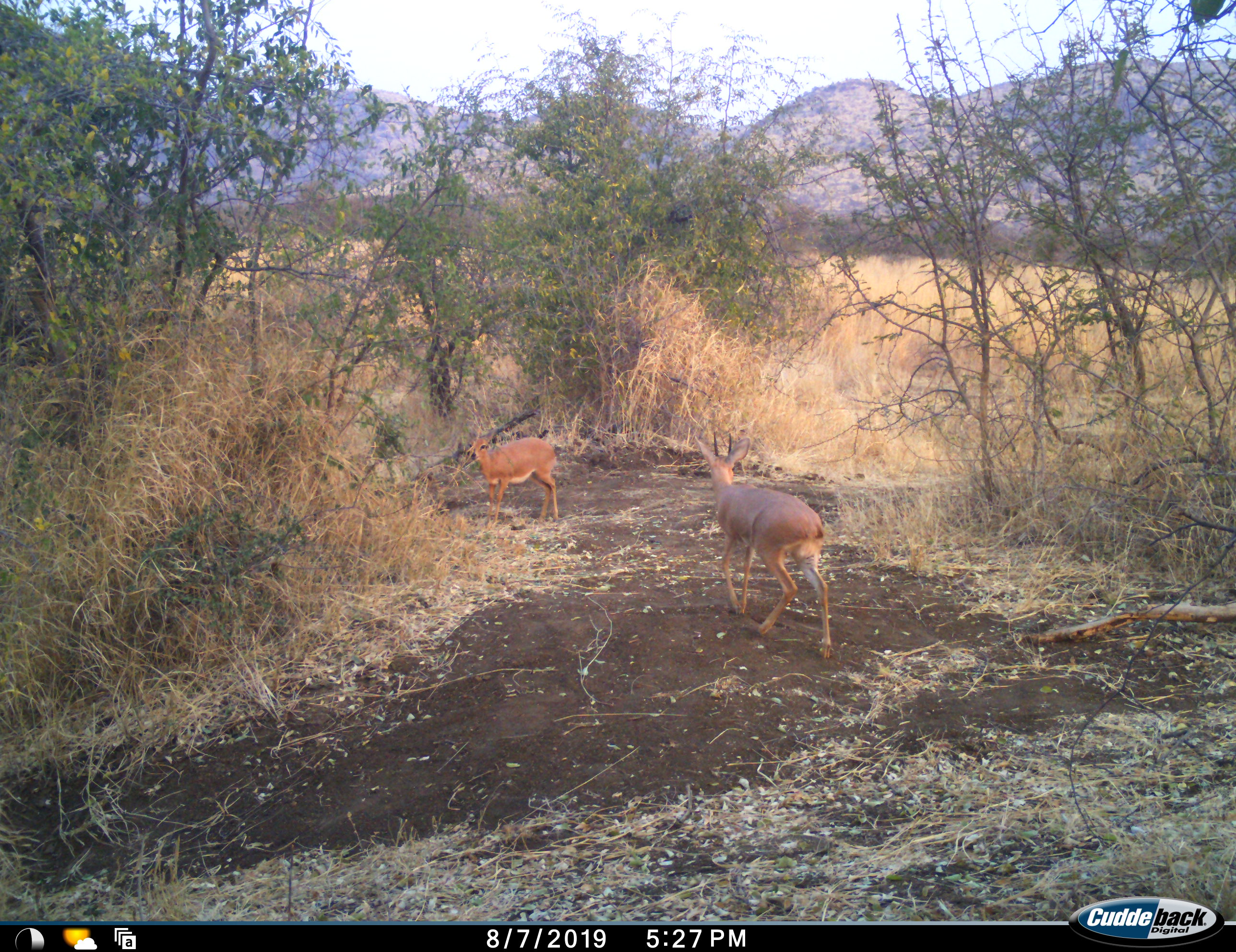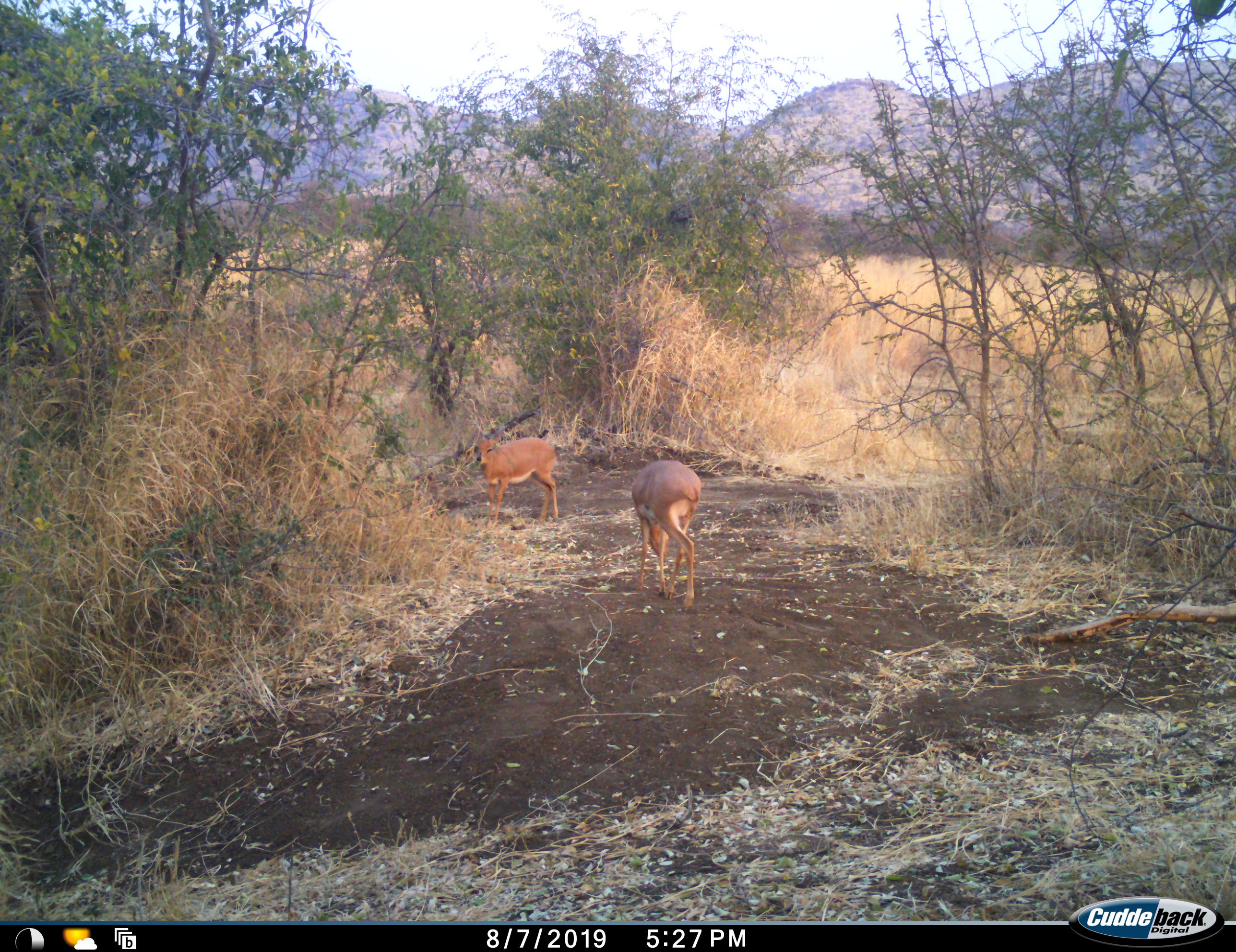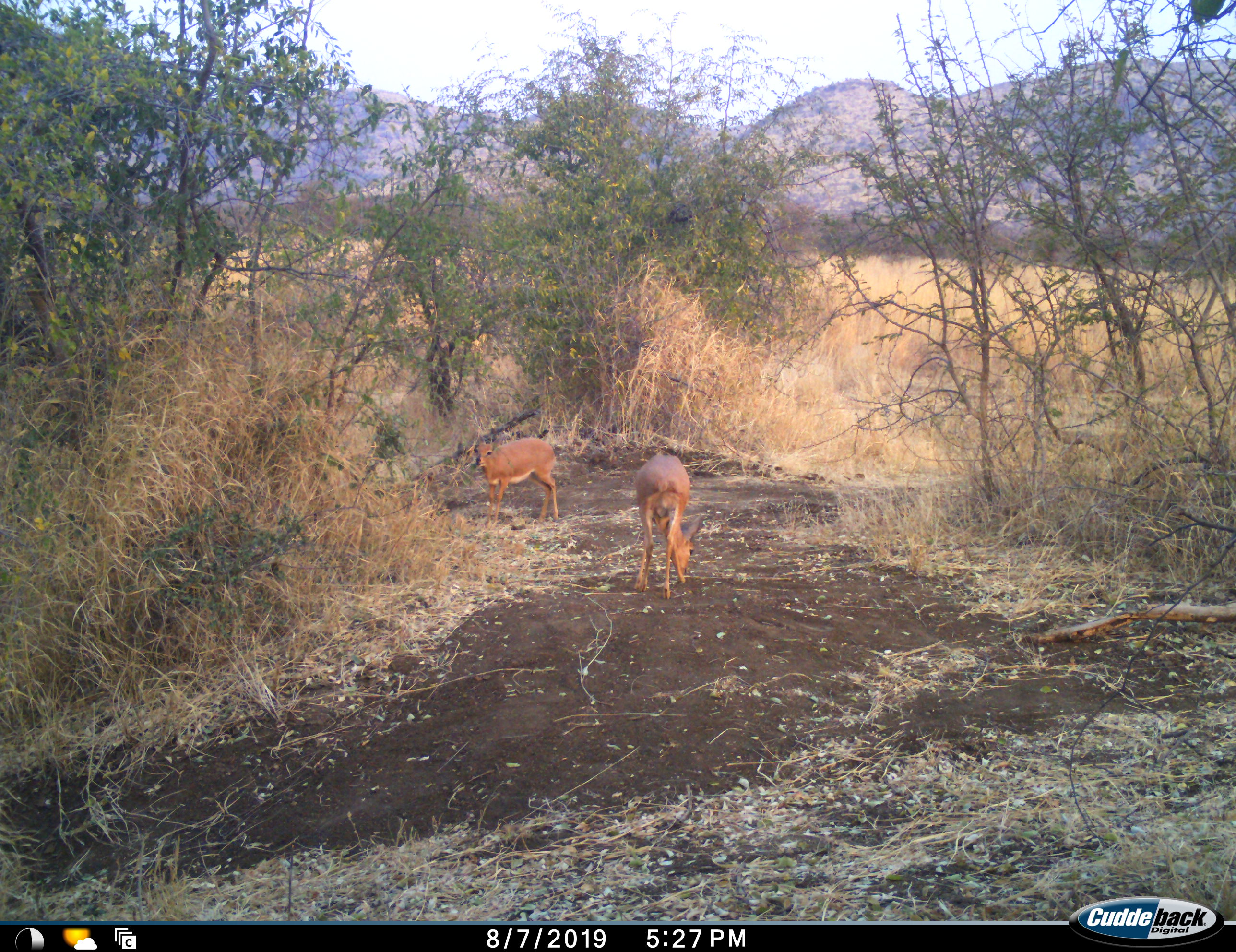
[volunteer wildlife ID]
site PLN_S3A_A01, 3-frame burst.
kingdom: Animalia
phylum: Chordata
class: Mammalia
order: Artiodactyla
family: Bovidae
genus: Raphicerus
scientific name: Raphicerus campestris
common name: steenbok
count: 2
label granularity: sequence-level